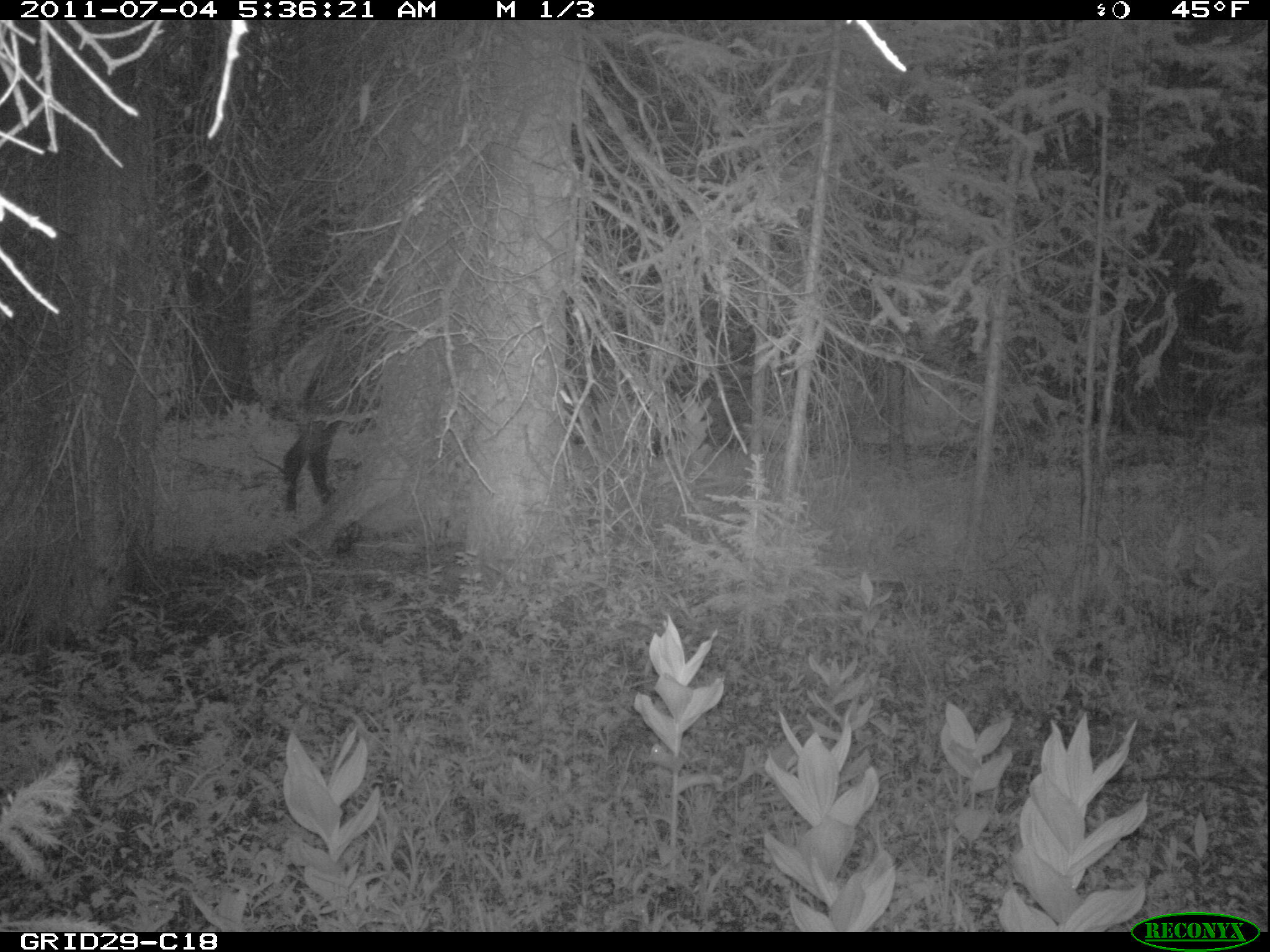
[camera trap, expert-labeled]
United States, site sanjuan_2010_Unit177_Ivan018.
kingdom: Animalia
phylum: Chordata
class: Mammalia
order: Artiodactyla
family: Cervidae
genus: Cervus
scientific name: Cervus elaphus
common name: red deer